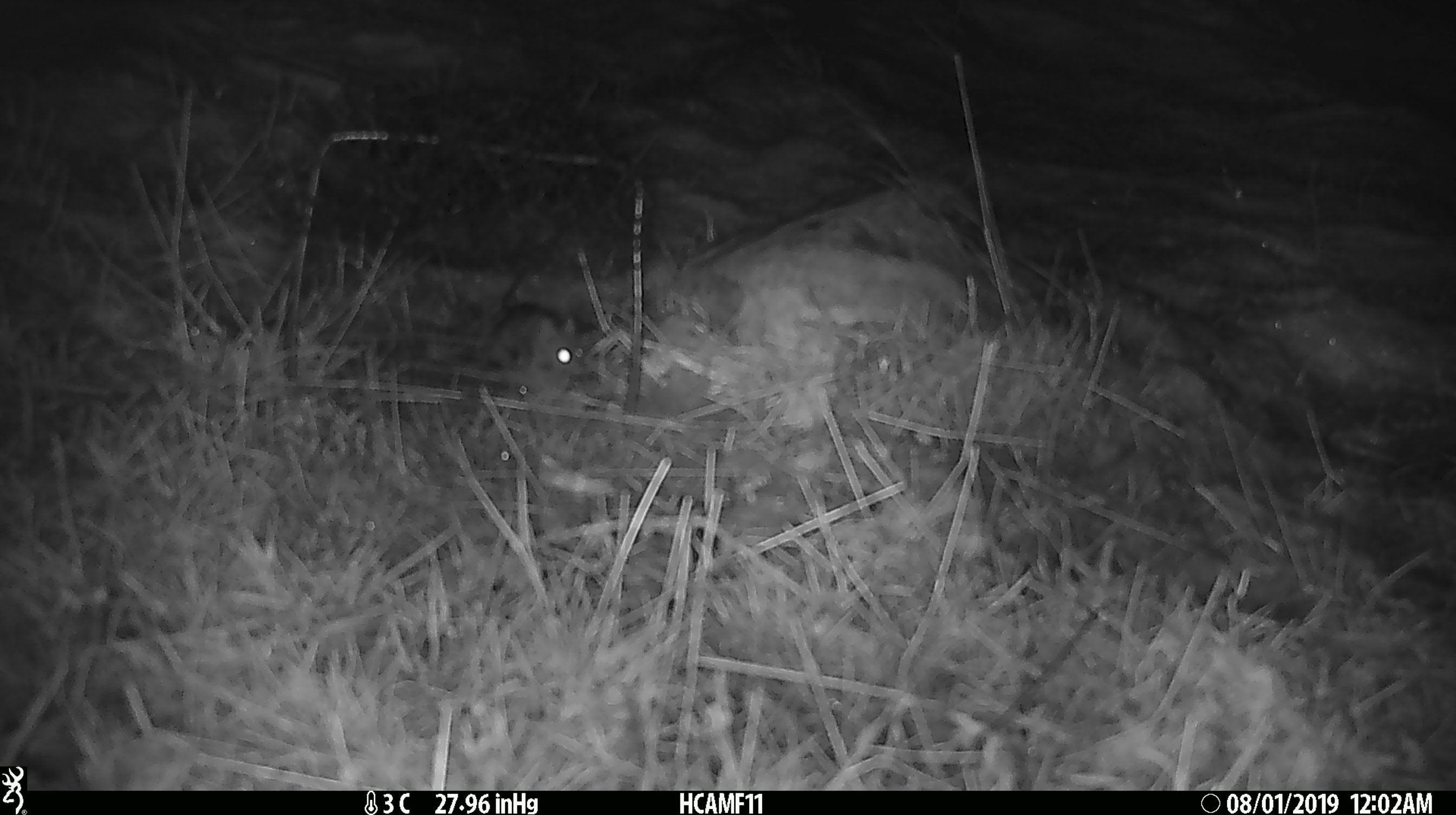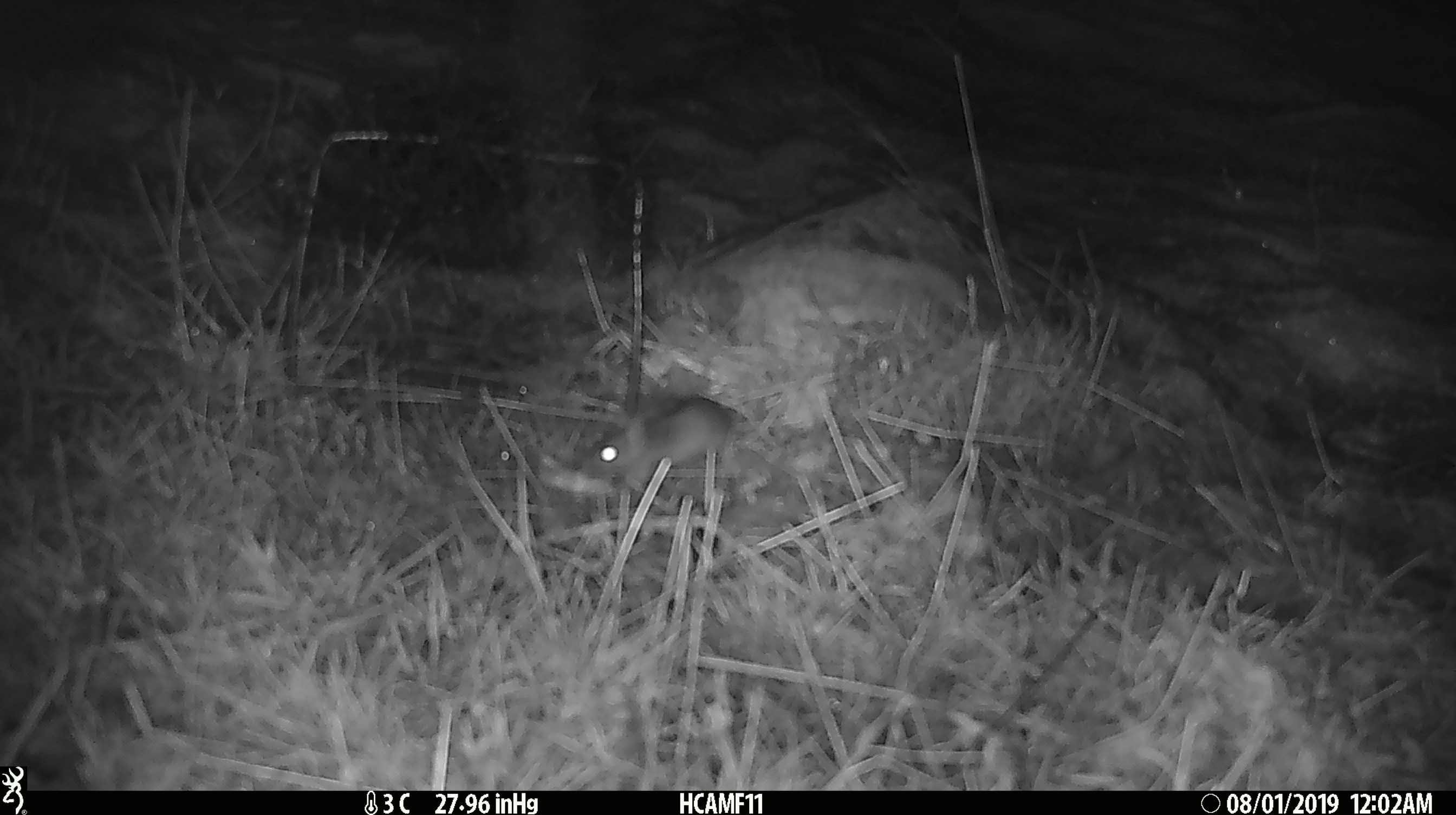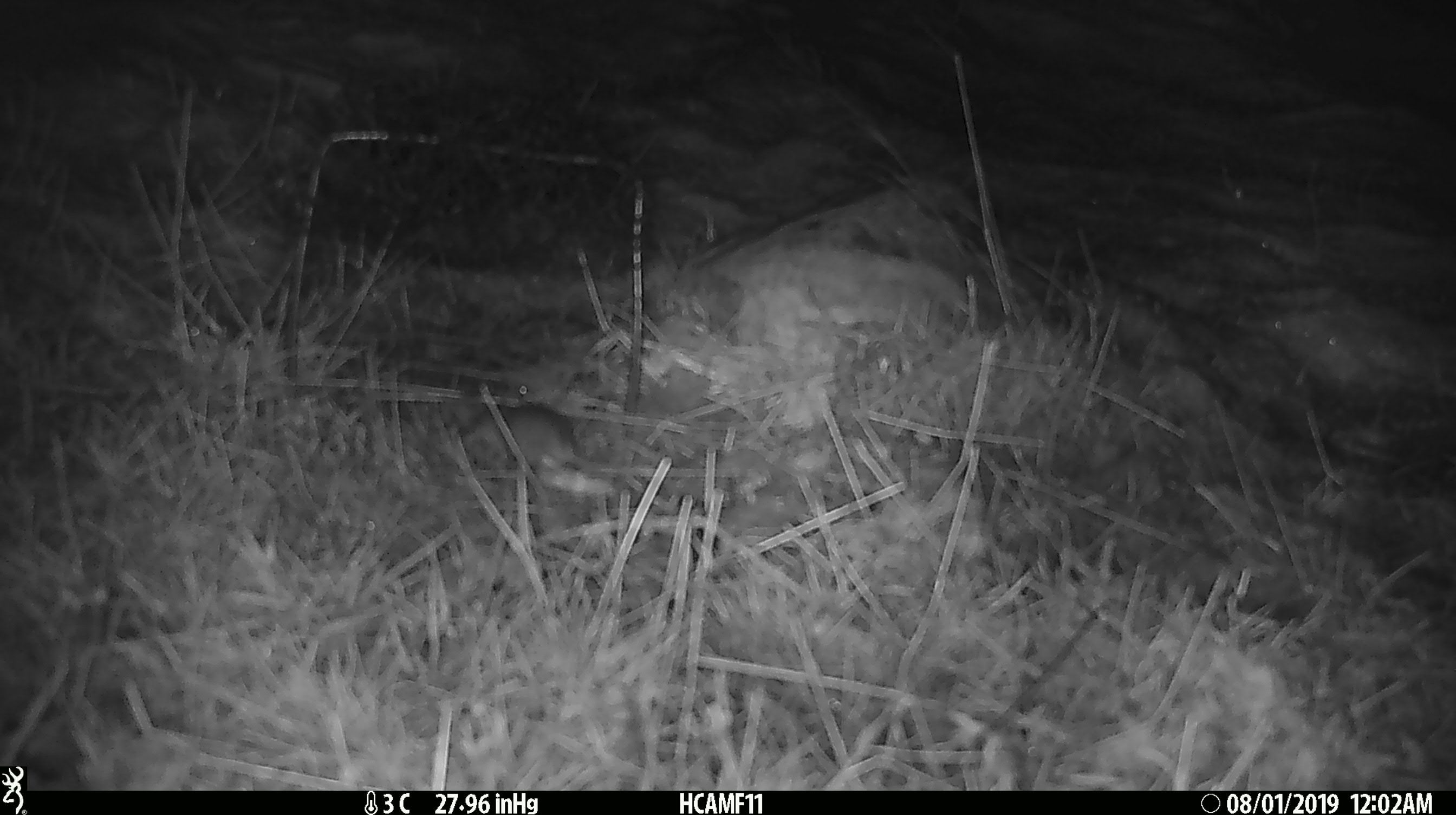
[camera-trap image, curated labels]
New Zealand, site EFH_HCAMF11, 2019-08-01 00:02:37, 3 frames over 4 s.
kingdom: Animalia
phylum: Chordata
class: Mammalia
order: Rodentia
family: Muridae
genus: Mus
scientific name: Mus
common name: mouse